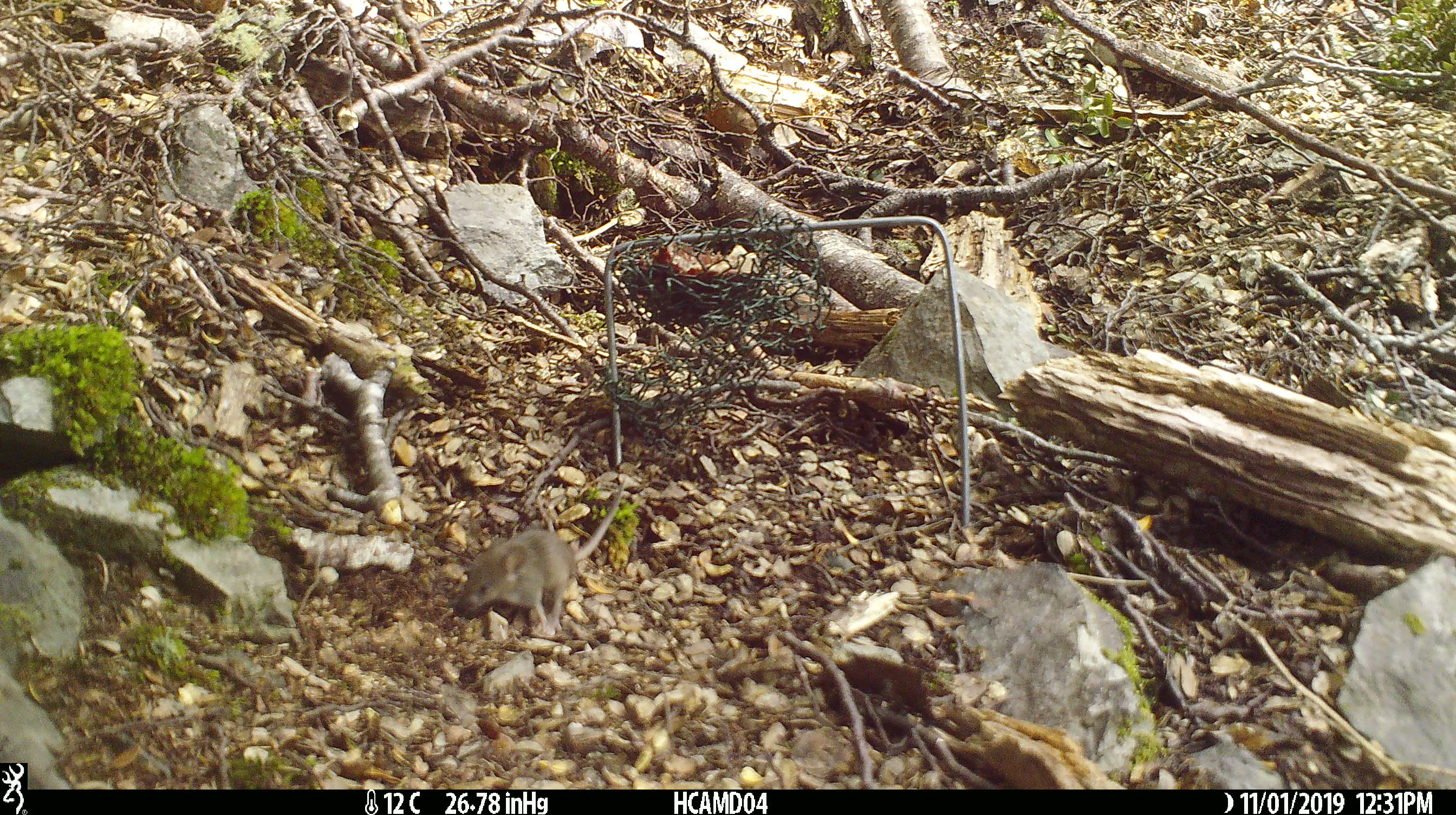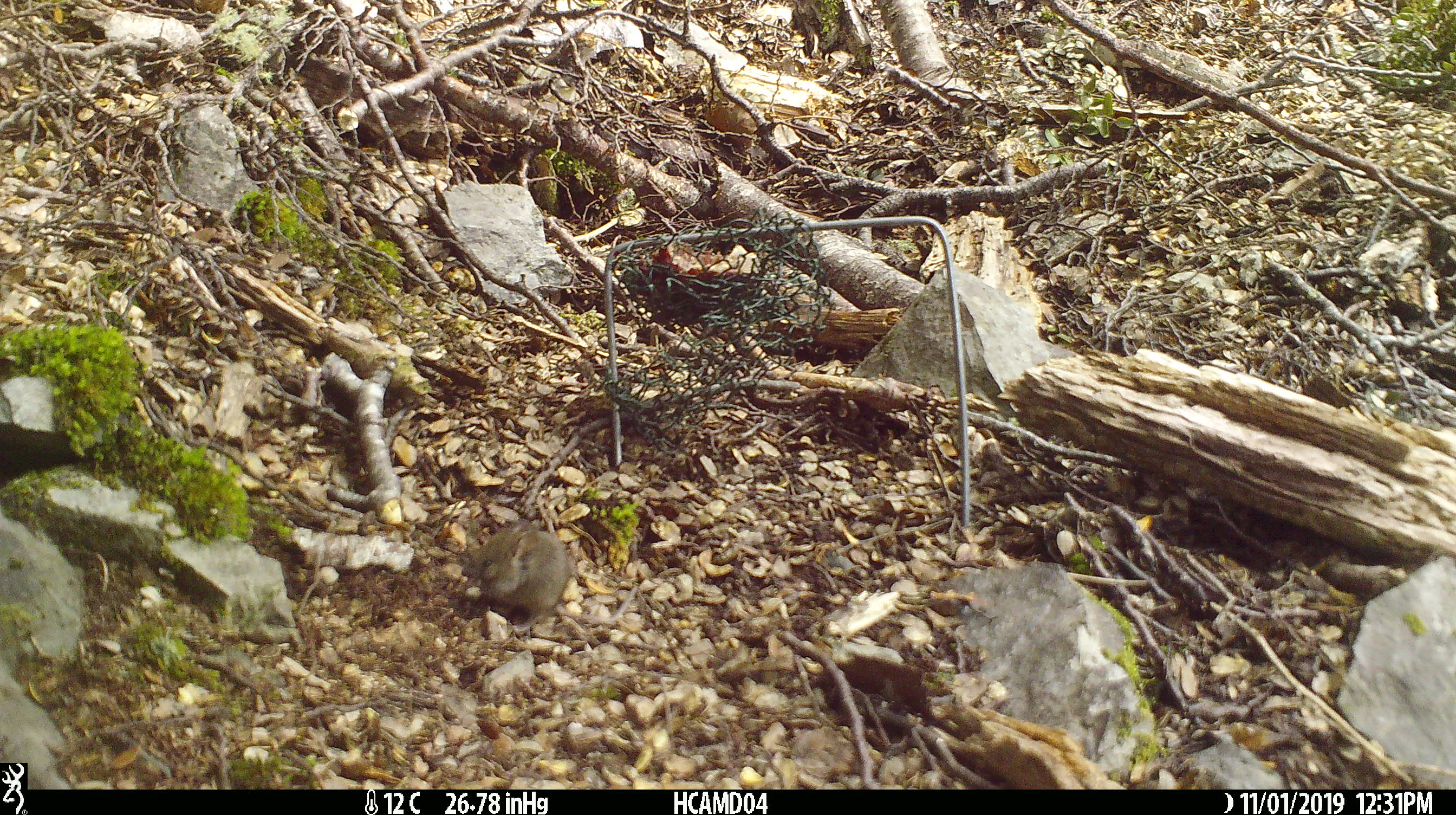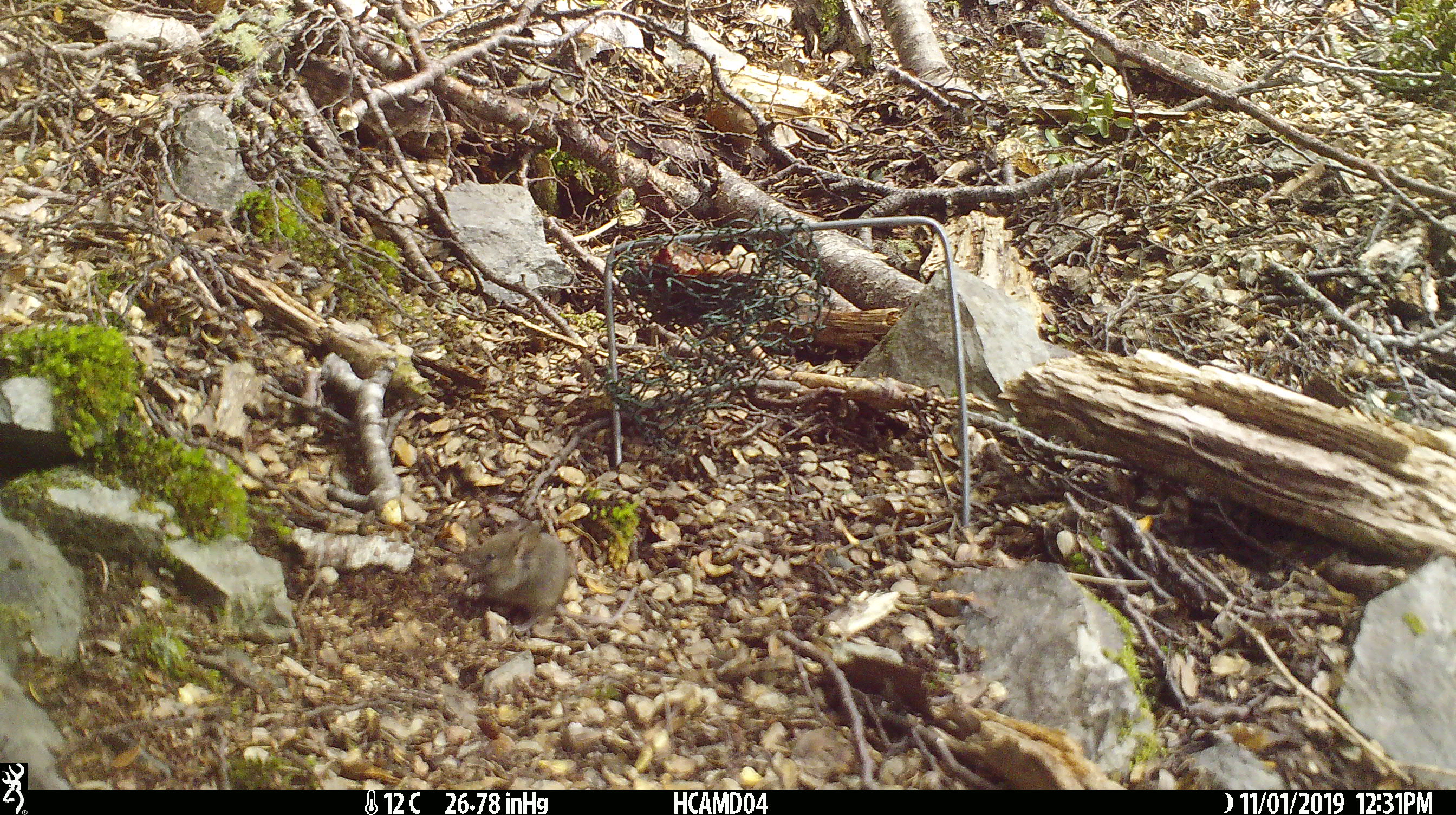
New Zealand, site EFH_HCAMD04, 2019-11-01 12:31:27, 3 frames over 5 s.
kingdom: Animalia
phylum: Chordata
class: Mammalia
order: Rodentia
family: Muridae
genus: Mus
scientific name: Mus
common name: mouse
Mouse (Mus).